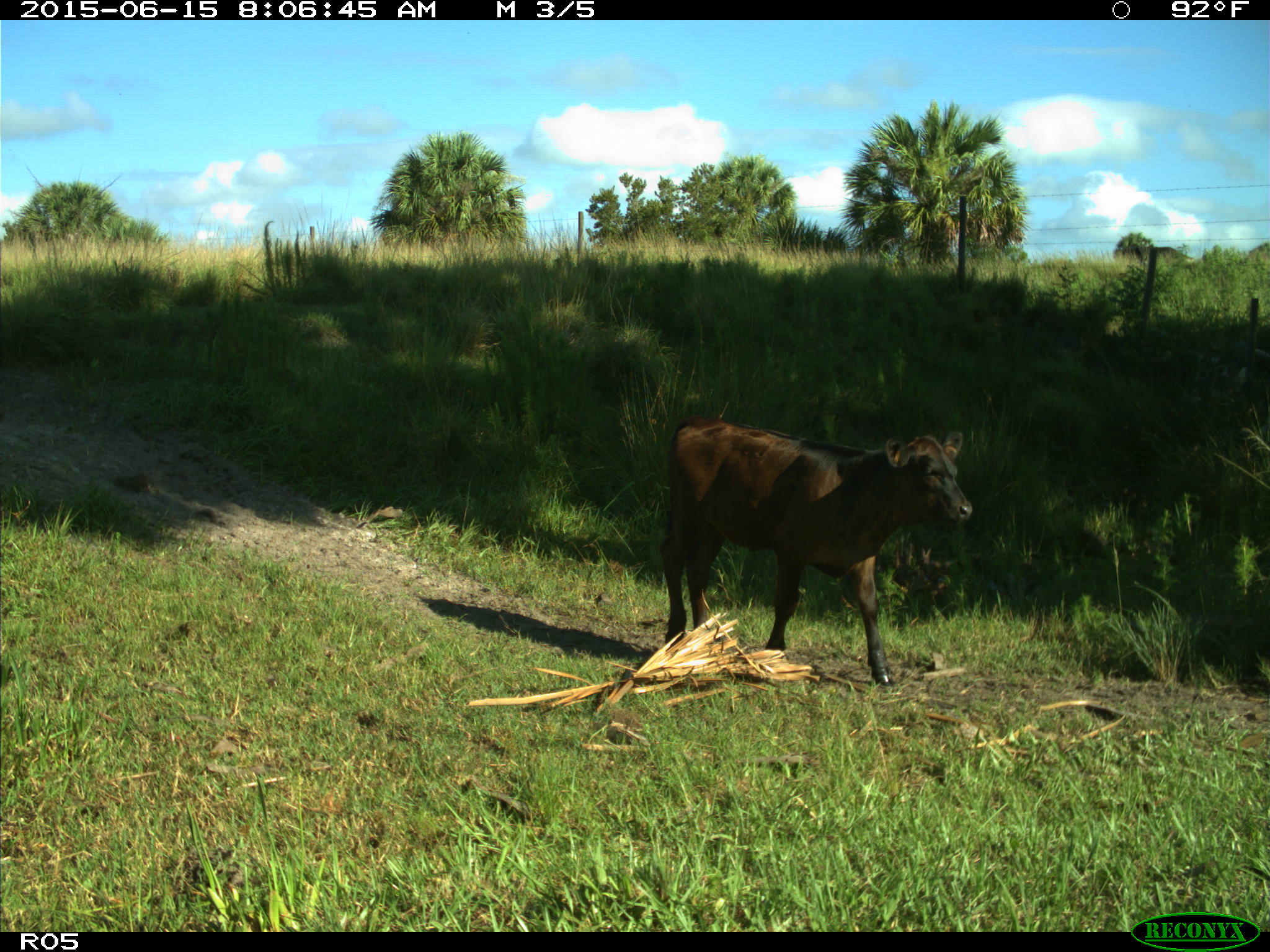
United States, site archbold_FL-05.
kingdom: Animalia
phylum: Chordata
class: Mammalia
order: Artiodactyla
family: Bovidae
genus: Bos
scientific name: Bos taurus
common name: domestic cow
Bos taurus (domestic cow).